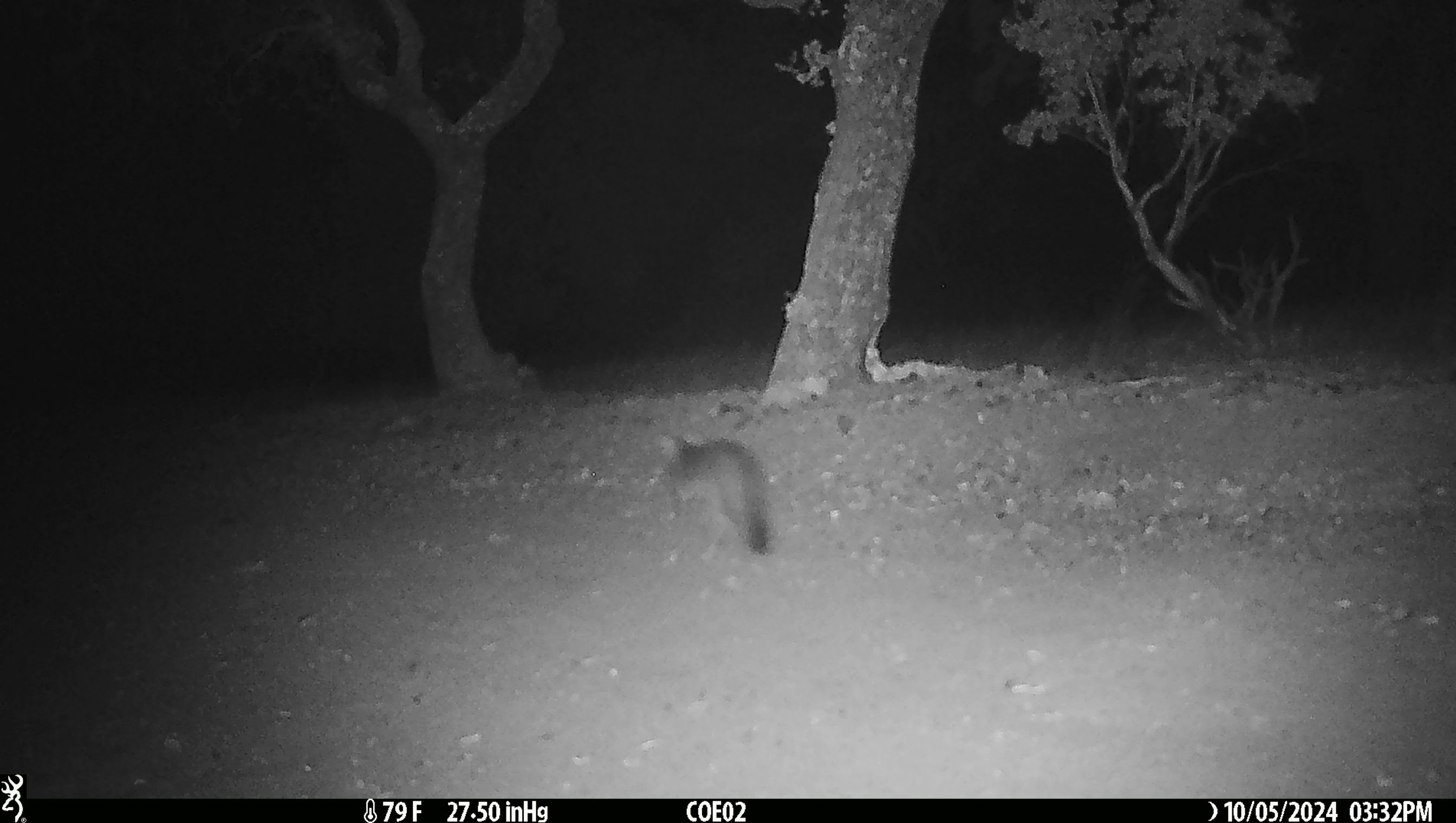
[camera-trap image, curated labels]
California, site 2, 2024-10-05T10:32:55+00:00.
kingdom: Animalia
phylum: Chordata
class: Mammalia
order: Carnivora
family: Canidae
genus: Urocyon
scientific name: Urocyon cinereoargenteus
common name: gray fox